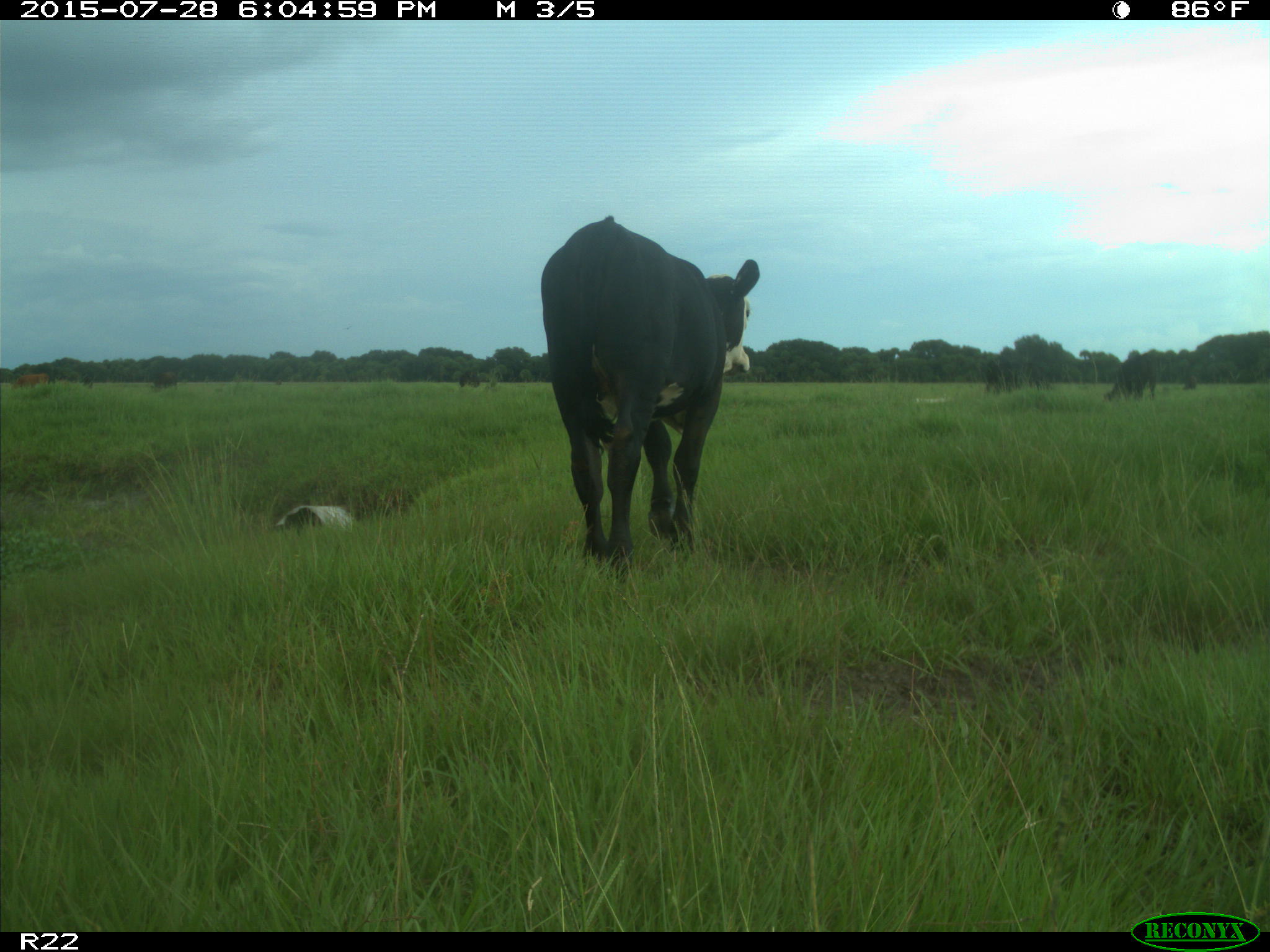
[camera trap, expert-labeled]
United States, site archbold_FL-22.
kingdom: Animalia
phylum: Chordata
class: Mammalia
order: Artiodactyla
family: Bovidae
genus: Bos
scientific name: Bos taurus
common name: domestic cow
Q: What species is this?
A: Bos taurus (domestic cow).